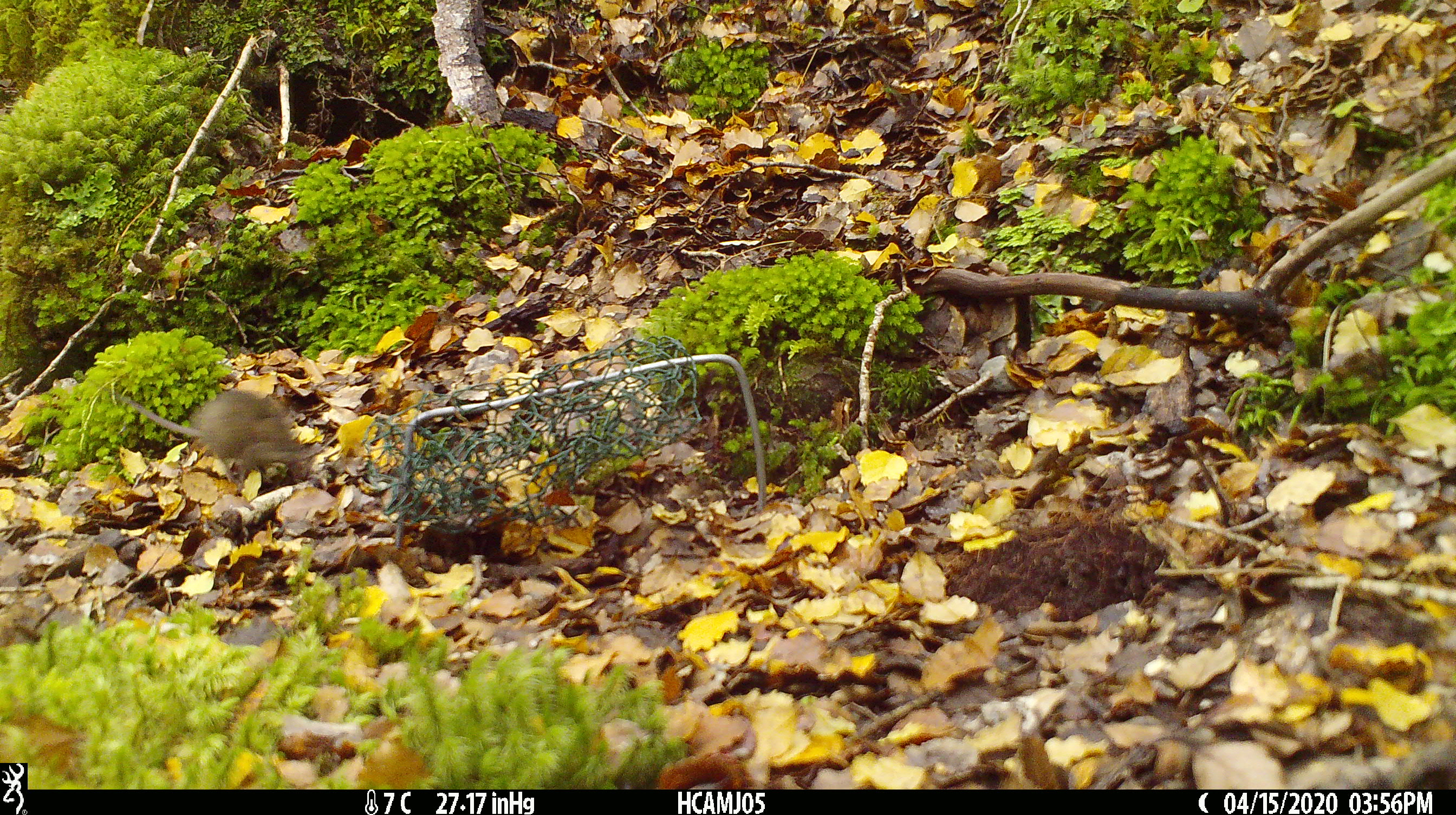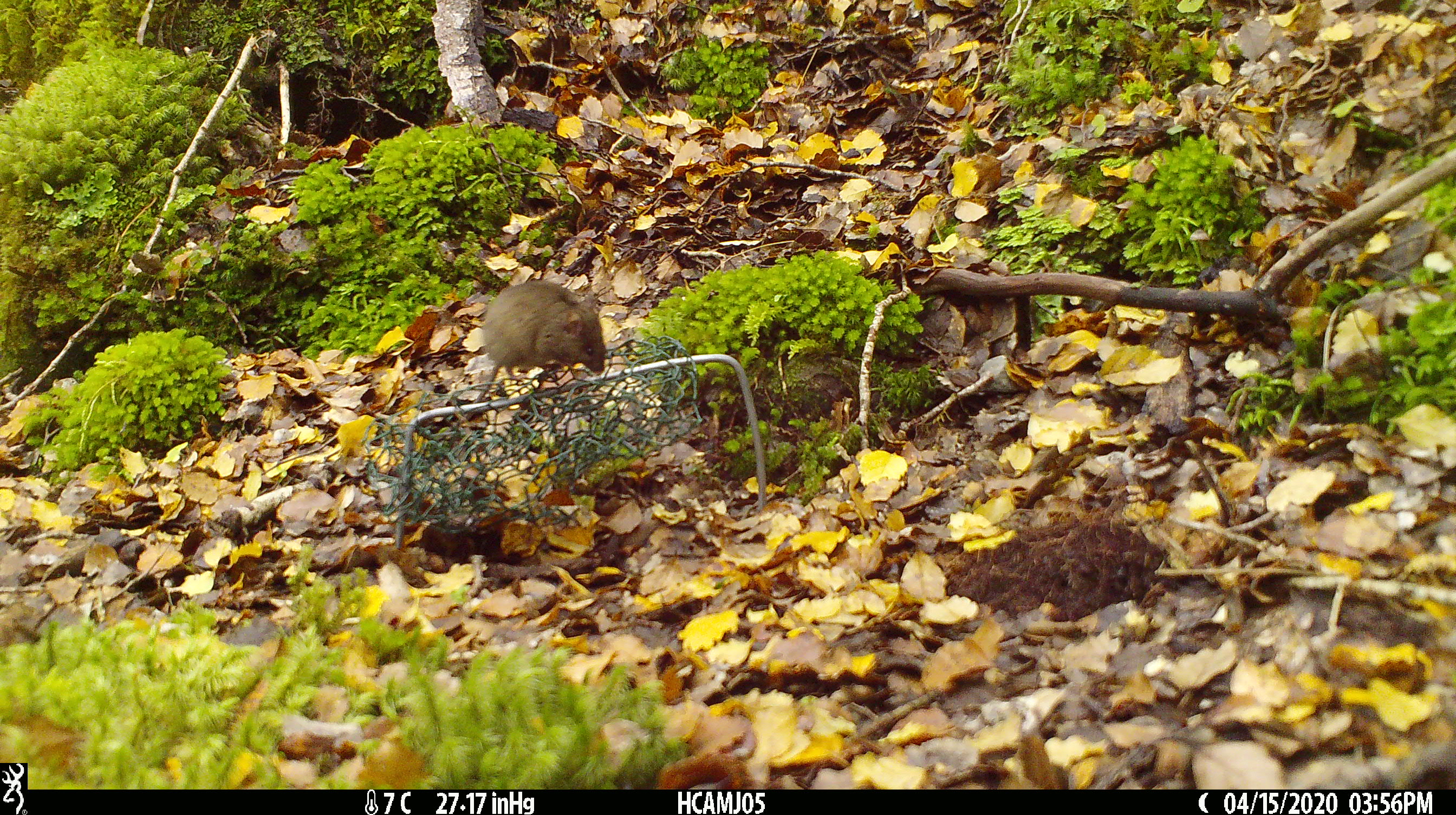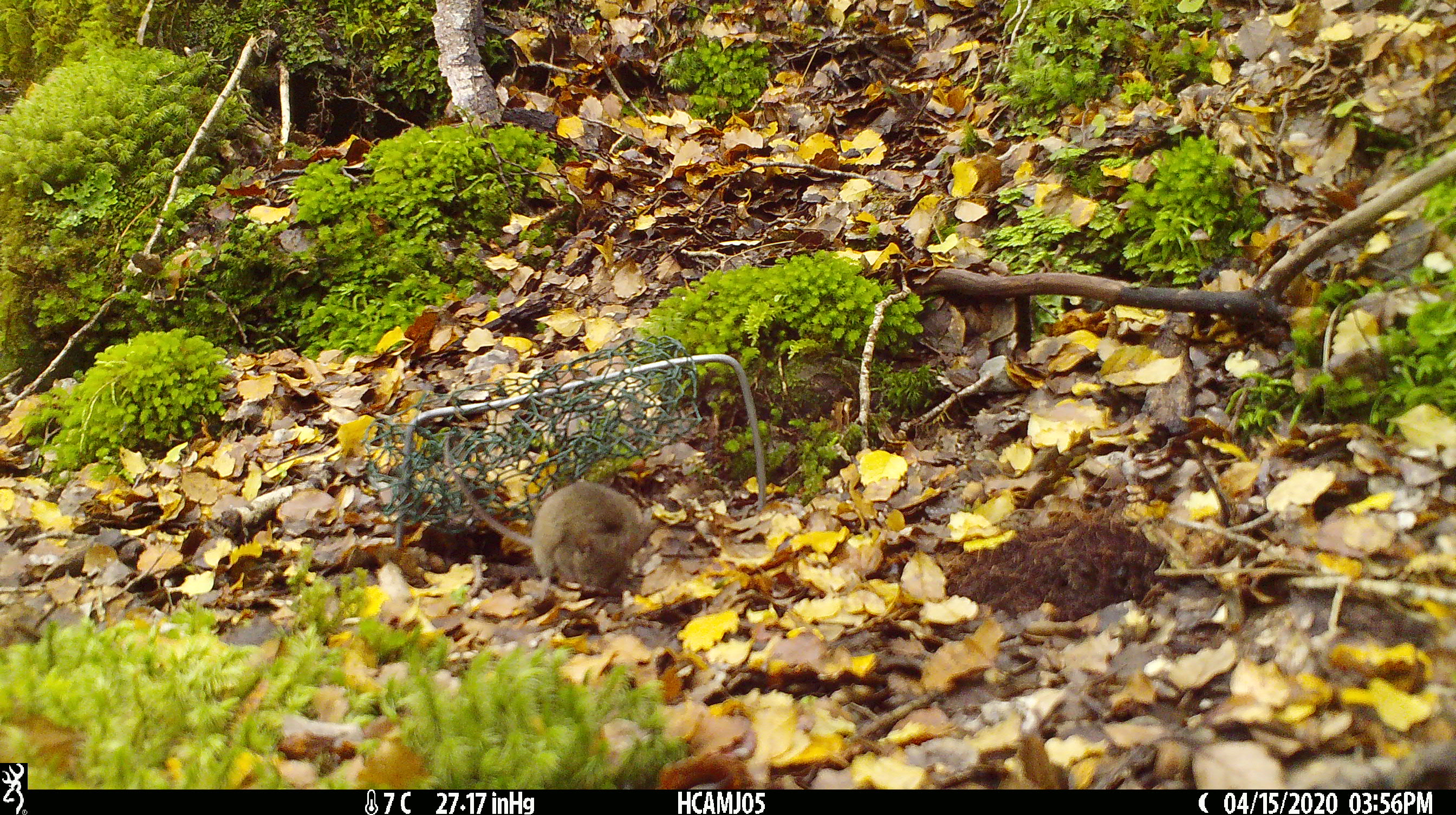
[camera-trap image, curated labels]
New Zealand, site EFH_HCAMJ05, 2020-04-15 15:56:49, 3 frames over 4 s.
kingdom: Animalia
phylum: Chordata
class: Mammalia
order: Rodentia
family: Muridae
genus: Mus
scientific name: Mus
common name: mouse